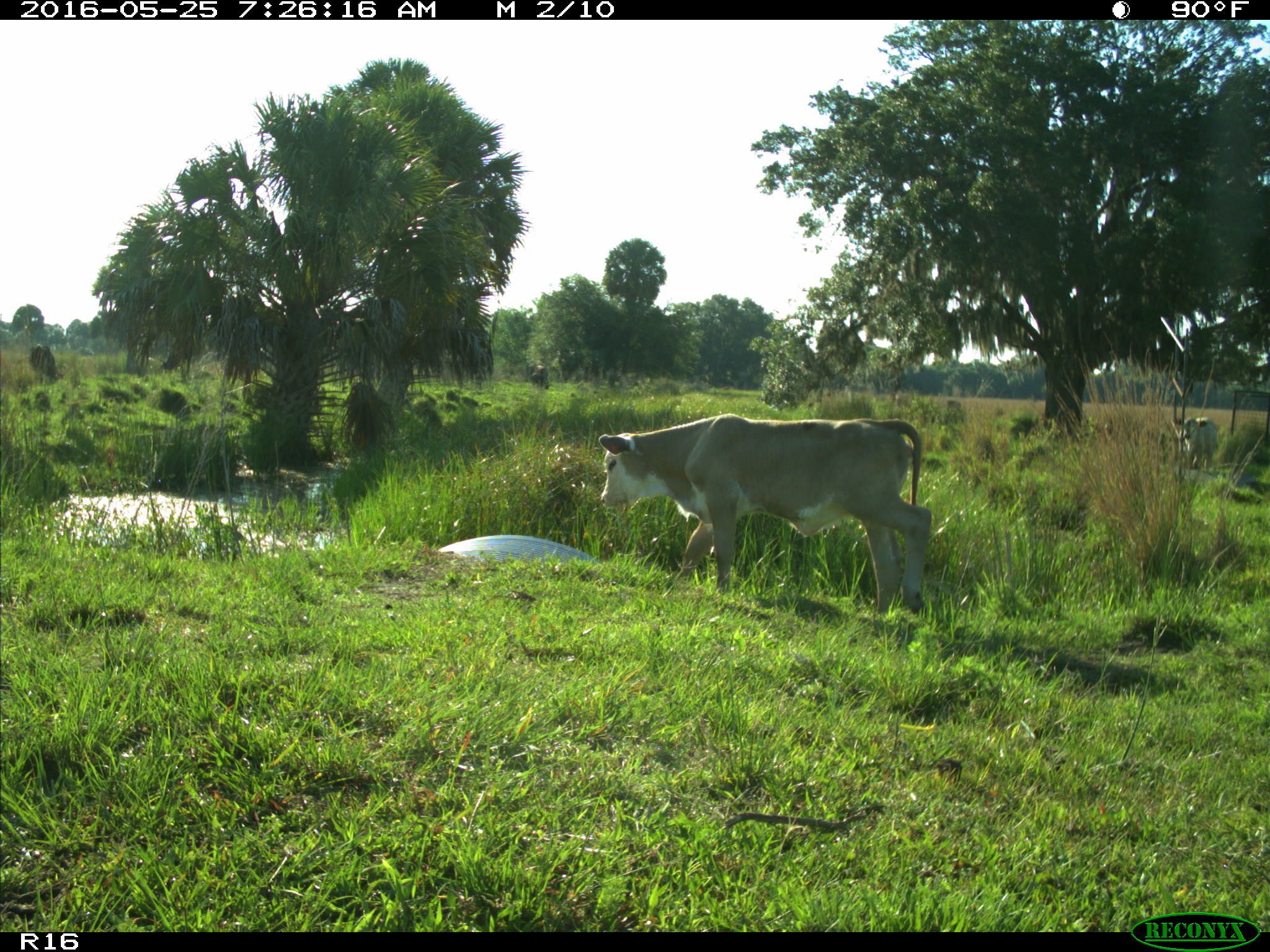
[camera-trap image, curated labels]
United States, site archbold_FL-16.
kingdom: Animalia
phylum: Chordata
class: Mammalia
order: Artiodactyla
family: Bovidae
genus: Bos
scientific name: Bos taurus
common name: domestic cow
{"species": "Bos taurus (domestic cow)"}